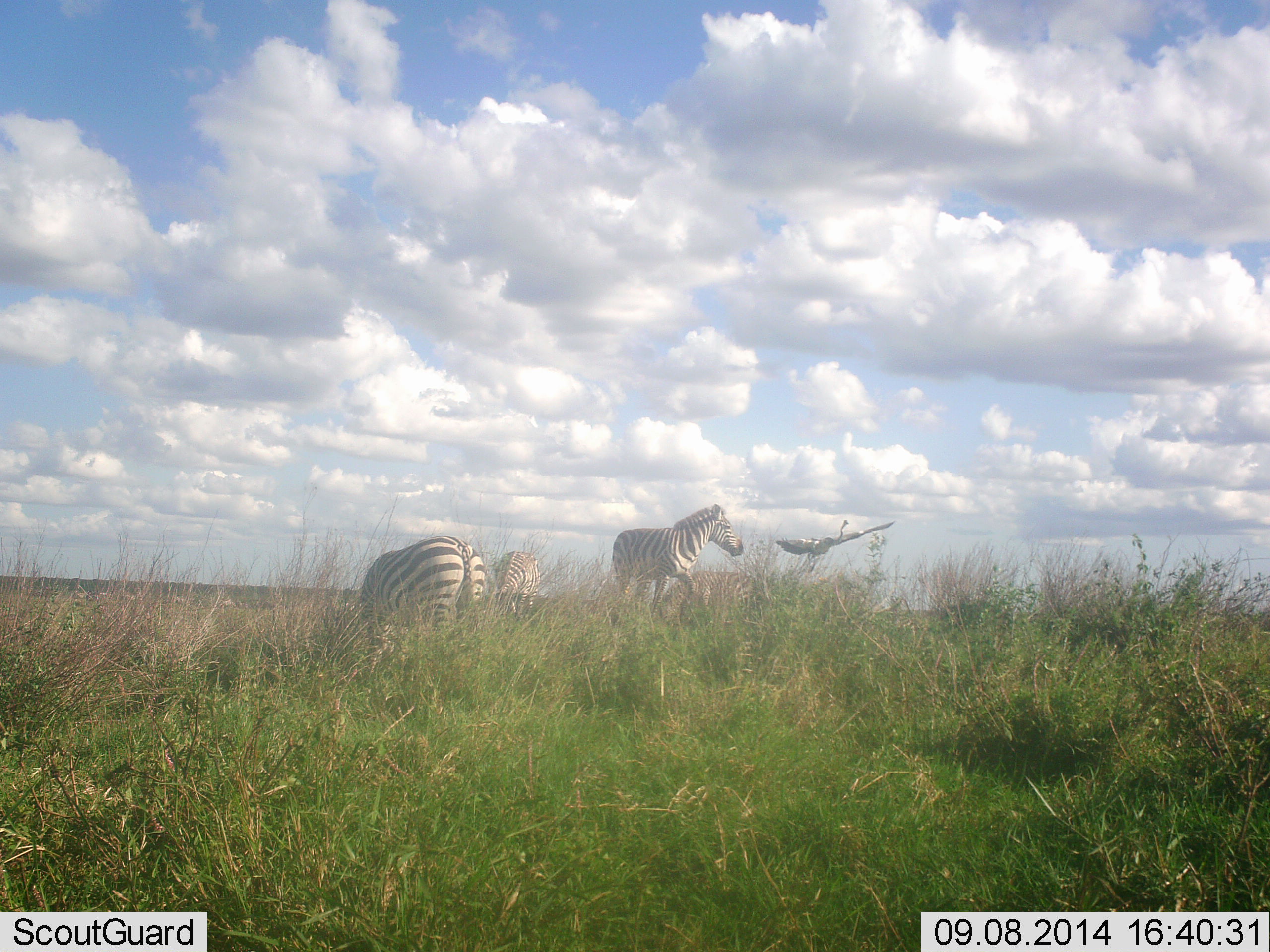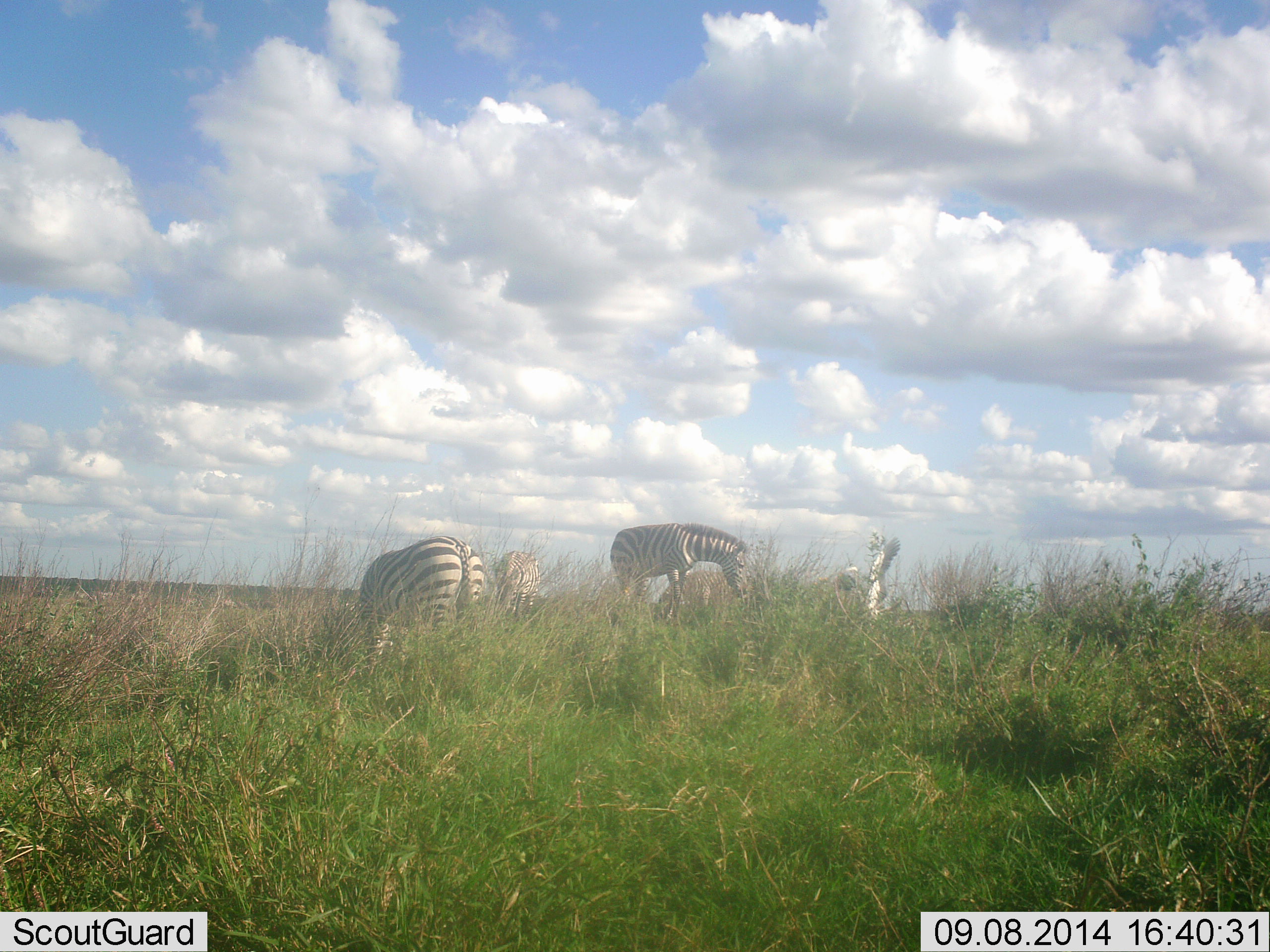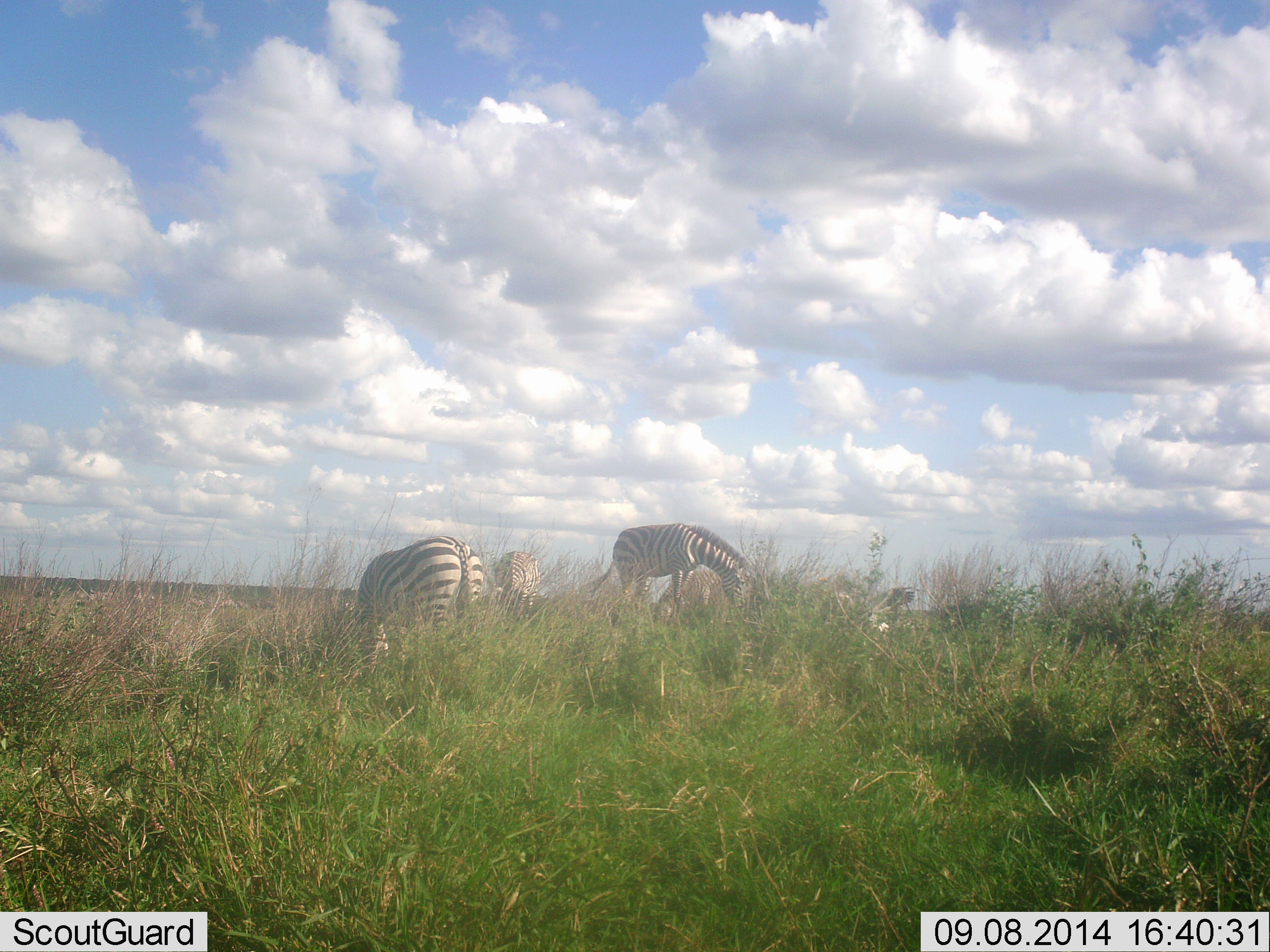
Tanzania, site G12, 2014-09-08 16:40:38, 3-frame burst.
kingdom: Animalia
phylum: Chordata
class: Aves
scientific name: Aves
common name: bird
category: otherbird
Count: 1.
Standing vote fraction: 0%.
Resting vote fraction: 9%.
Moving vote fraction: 91%.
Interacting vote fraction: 9%.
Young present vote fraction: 0%.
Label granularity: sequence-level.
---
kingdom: Animalia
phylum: Chordata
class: Mammalia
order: Perissodactyla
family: Equidae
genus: Equus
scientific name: Equus quagga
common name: plains zebra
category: zebra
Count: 3.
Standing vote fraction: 42%.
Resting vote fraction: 0%.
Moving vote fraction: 5%.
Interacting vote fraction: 26%.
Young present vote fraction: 0%.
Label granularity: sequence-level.